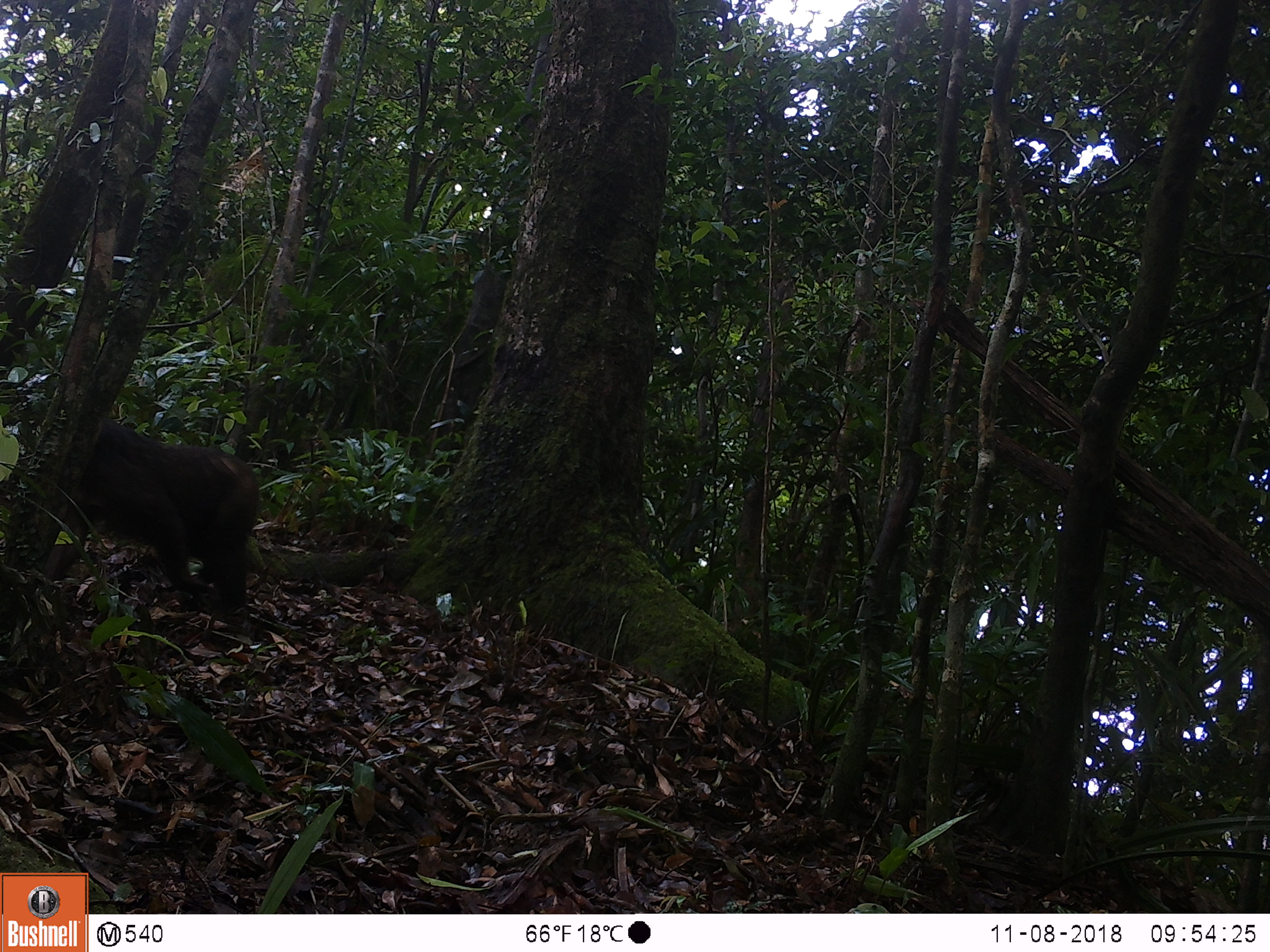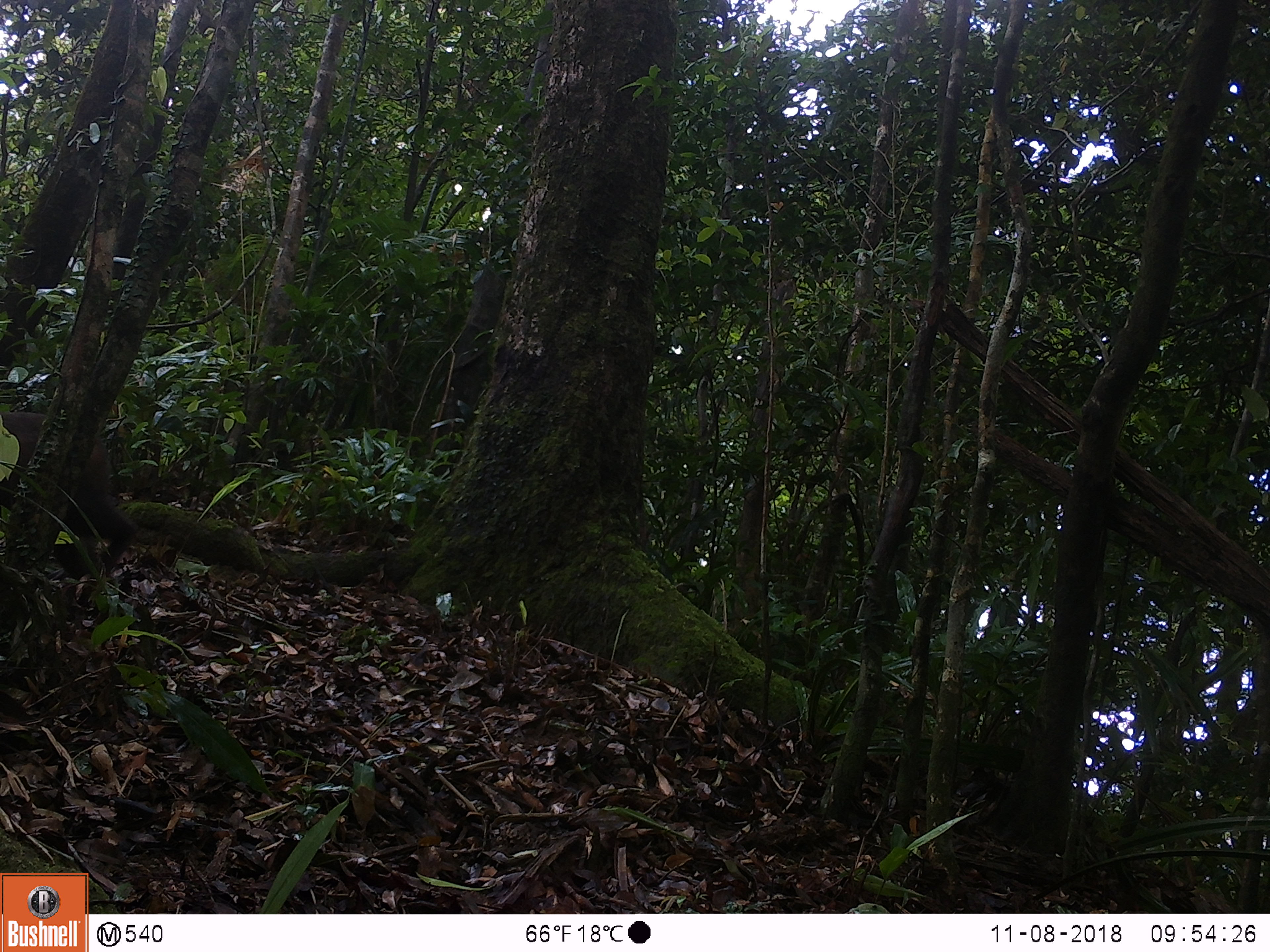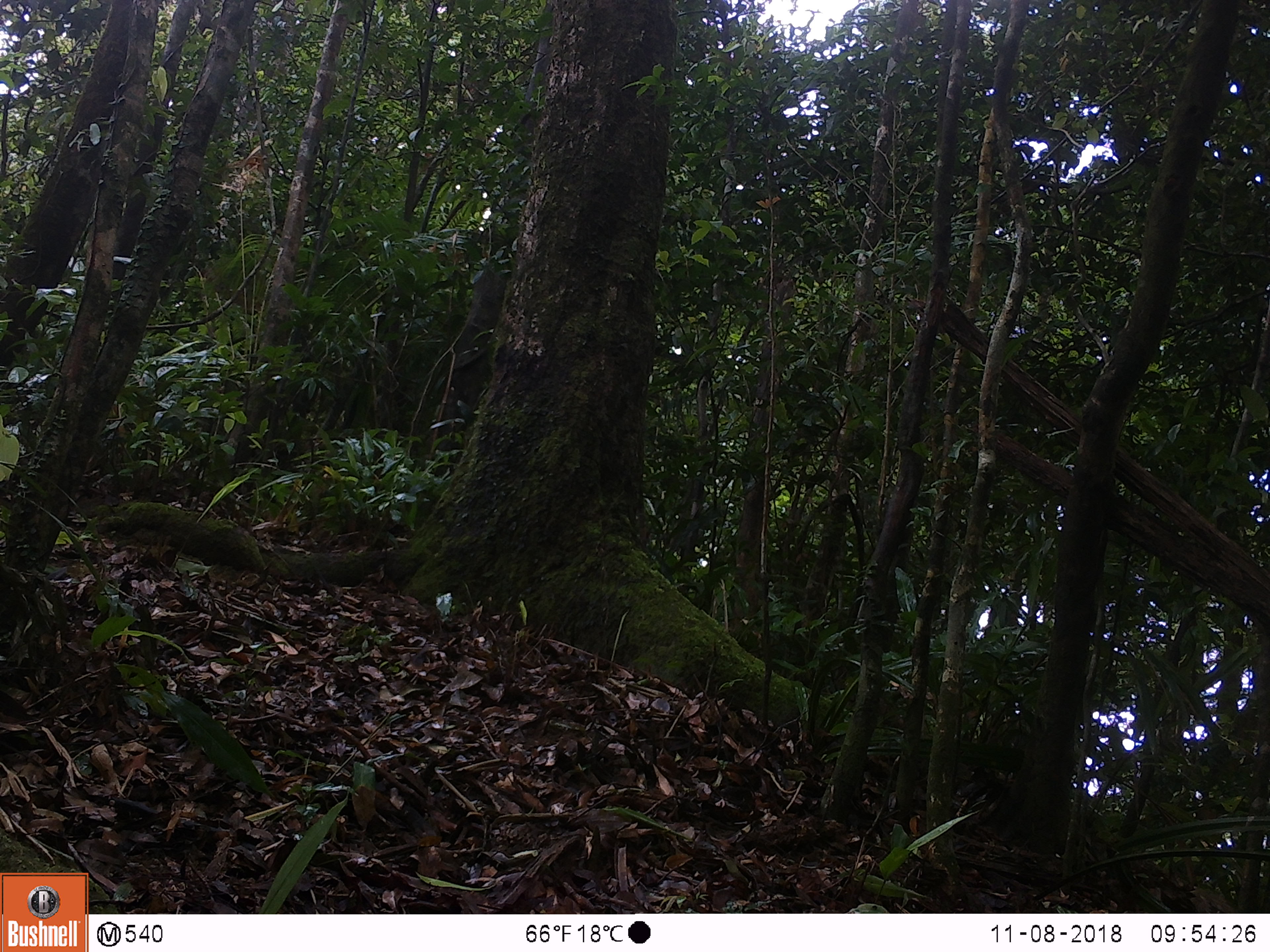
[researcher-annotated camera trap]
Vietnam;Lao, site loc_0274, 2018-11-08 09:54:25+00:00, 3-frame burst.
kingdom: Animalia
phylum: Chordata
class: Mammalia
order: Primates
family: Cercopithecidae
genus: Macaca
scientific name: Macaca arctoides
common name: stump-tailed macaque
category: stump tailed macaque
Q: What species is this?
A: Stump tailed macaque (stump-tailed macaque) (Macaca arctoides).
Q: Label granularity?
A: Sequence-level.